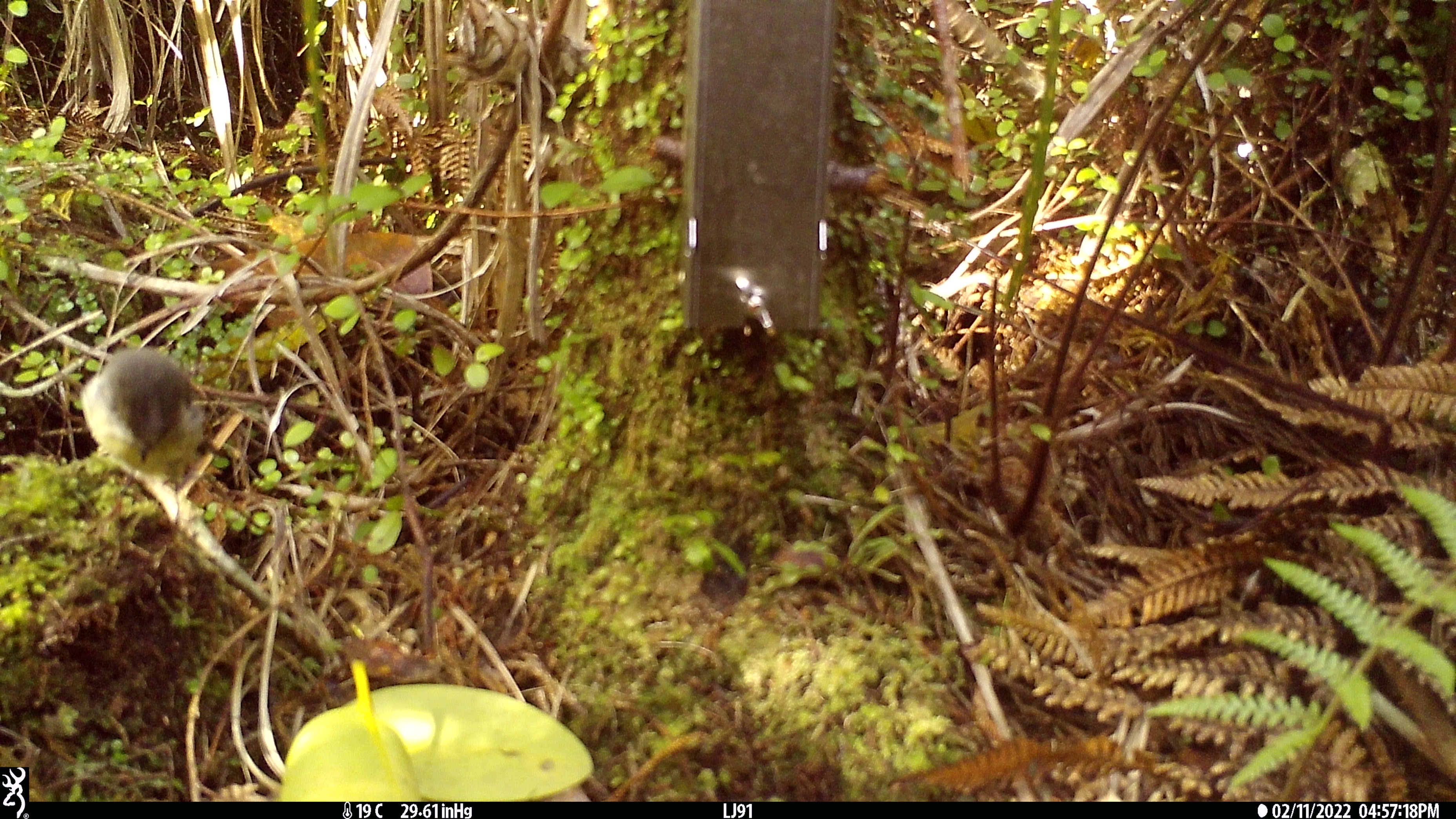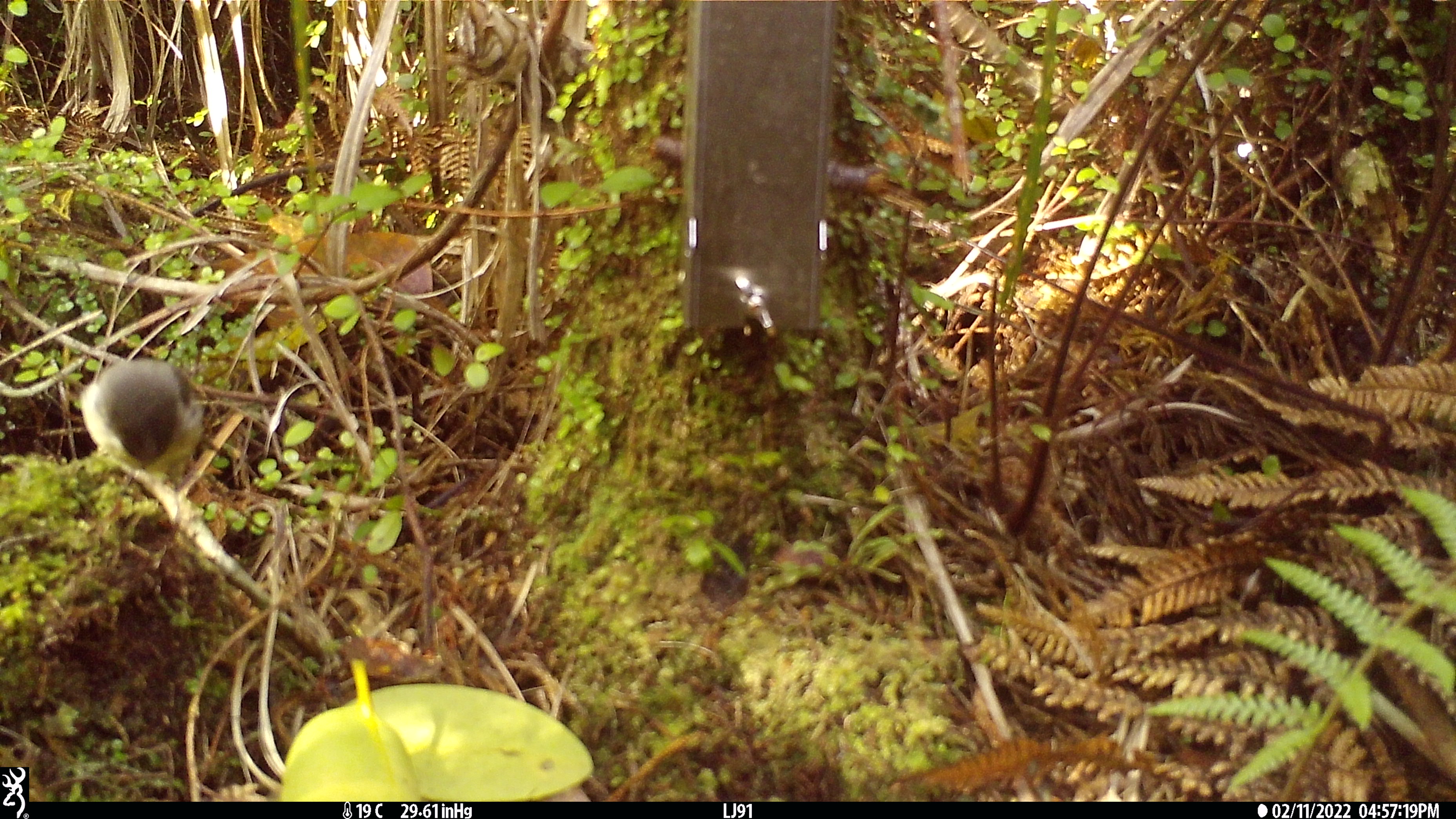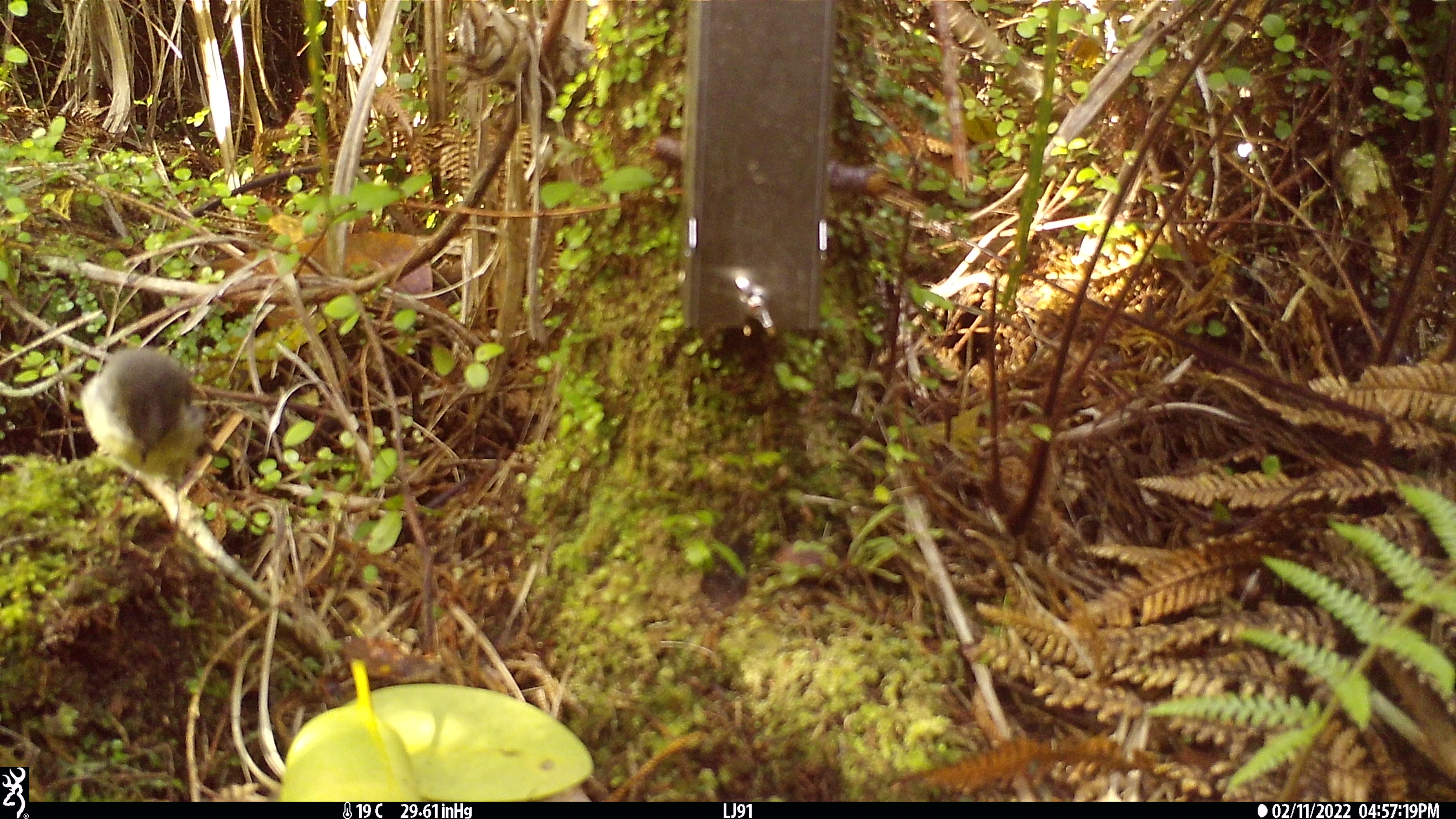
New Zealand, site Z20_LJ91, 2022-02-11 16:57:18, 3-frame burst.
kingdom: Animalia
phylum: Chordata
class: Aves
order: Passeriformes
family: Petroicidae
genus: Petroica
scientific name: Petroica macrocephala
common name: tomtit